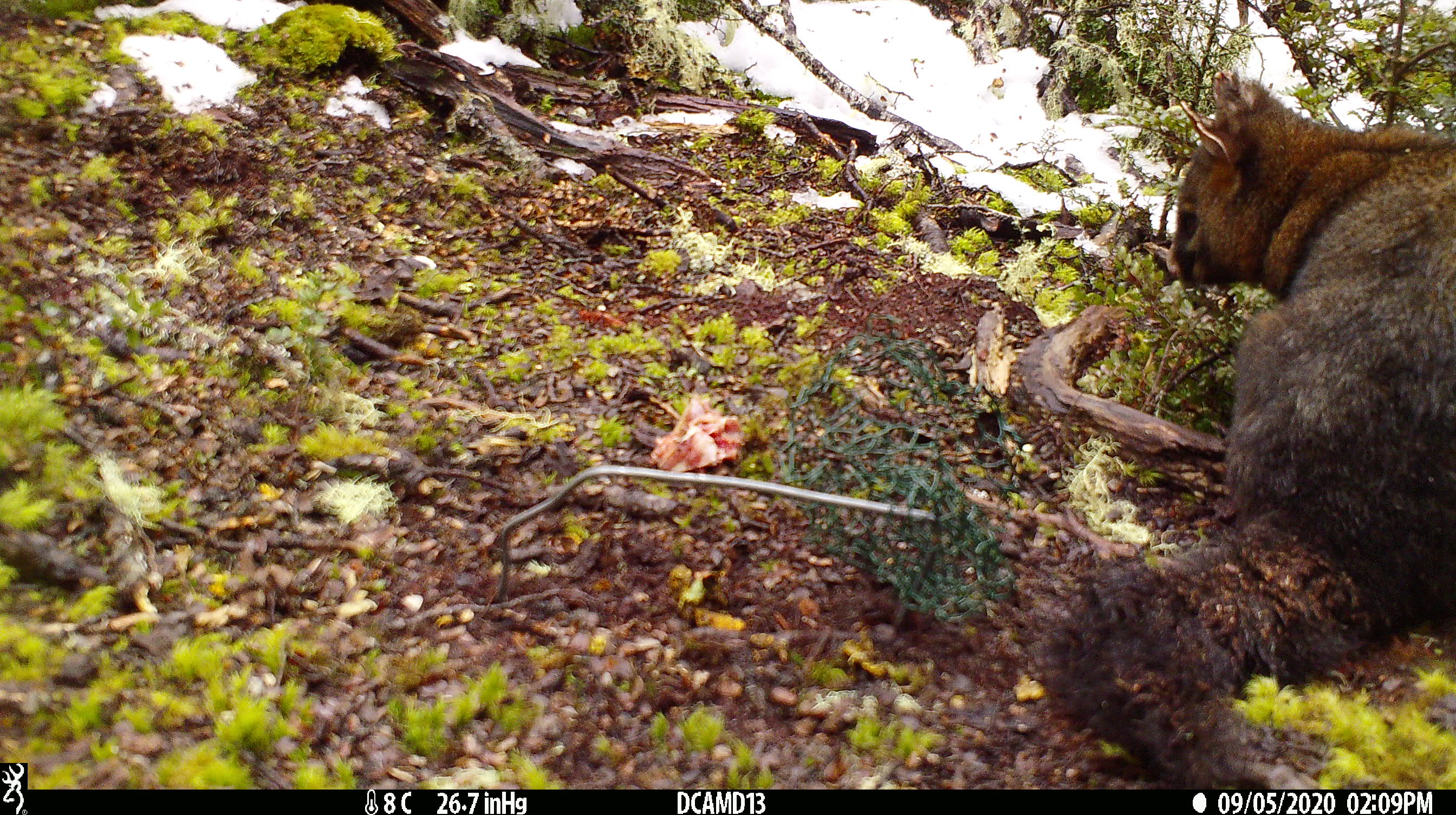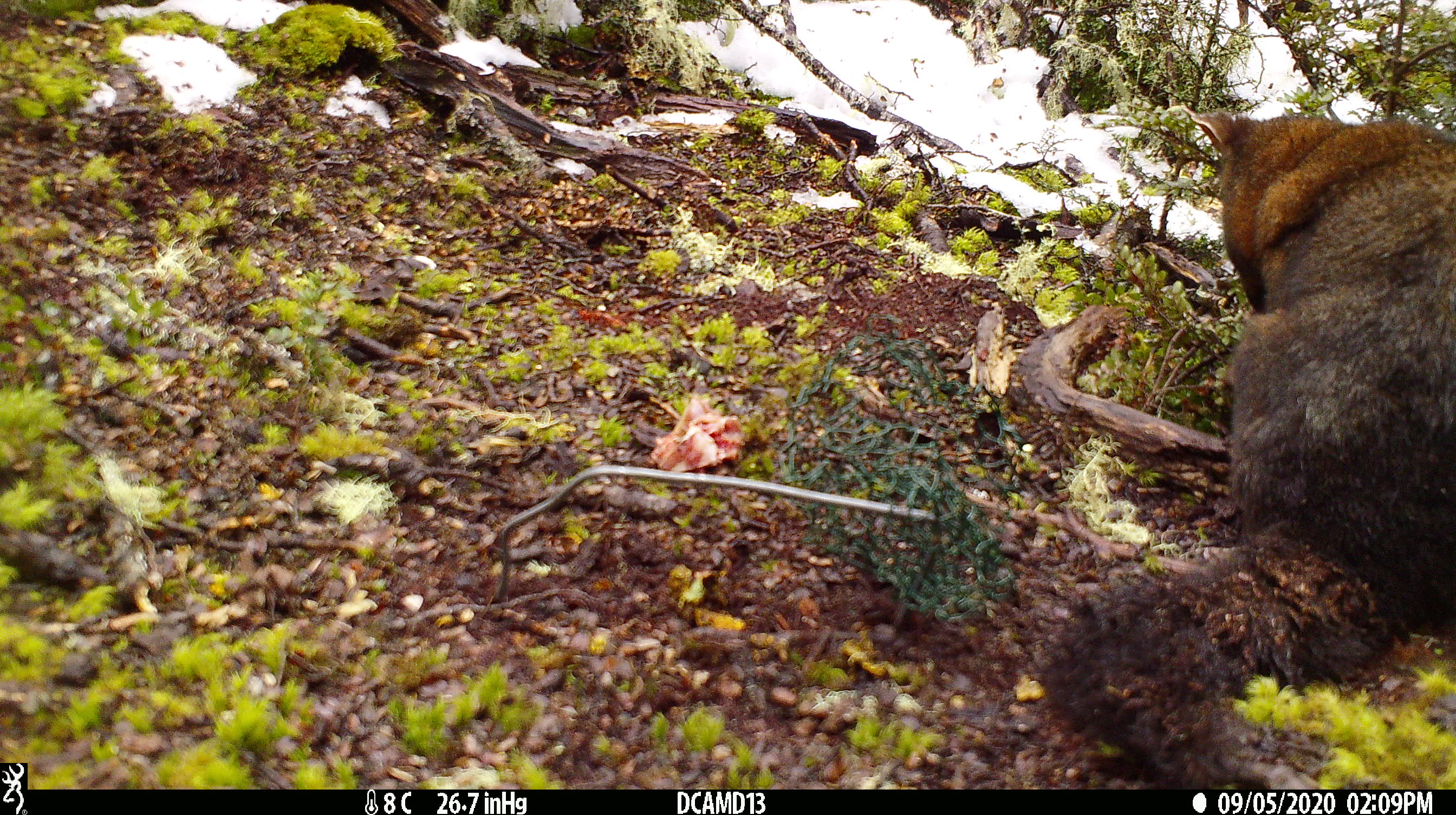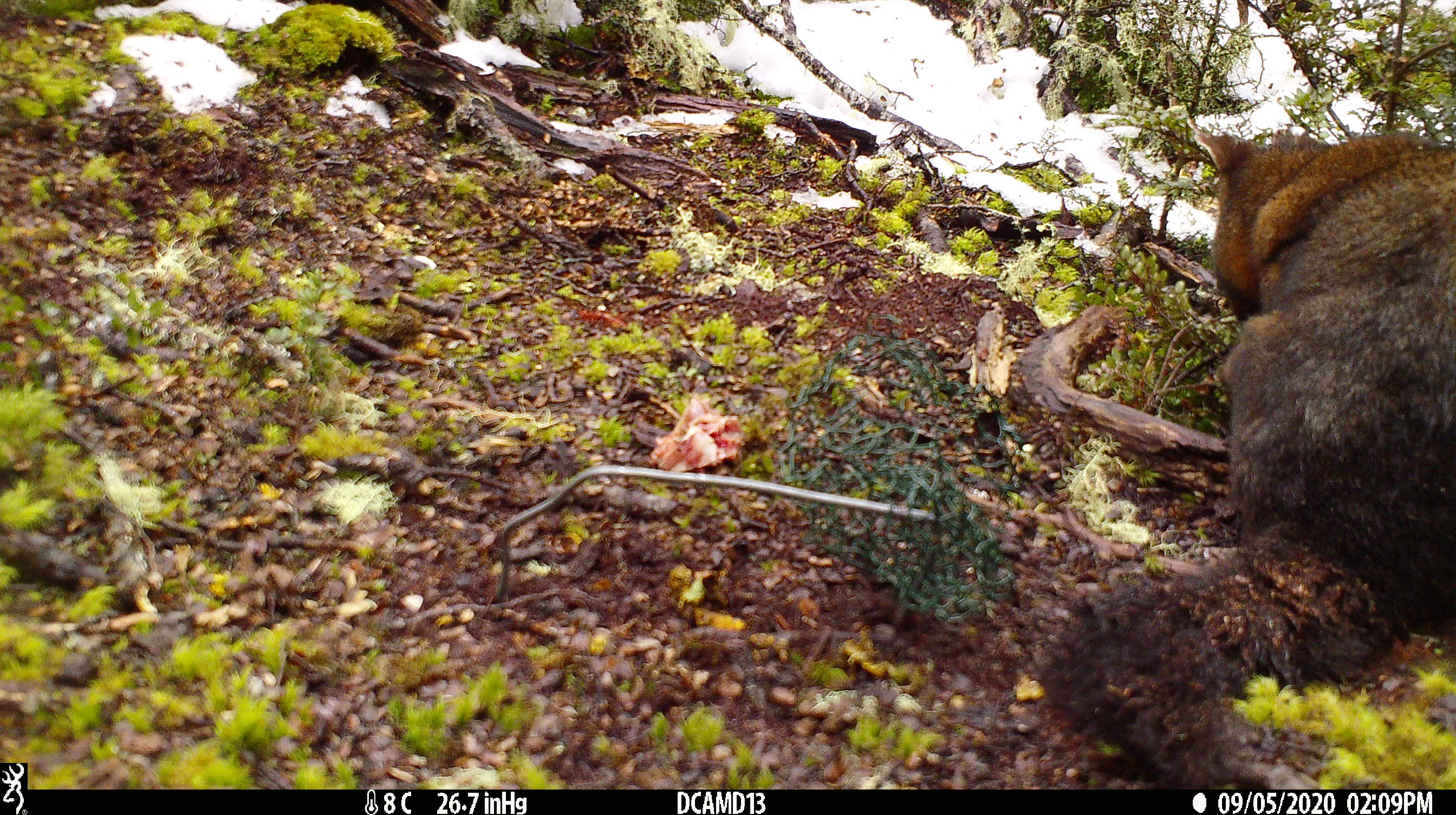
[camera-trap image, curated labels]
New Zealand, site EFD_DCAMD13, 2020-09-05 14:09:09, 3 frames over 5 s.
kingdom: Animalia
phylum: Chordata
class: Mammalia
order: Diprotodontia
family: Phalangeridae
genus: Trichosurus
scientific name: Trichosurus vulpecula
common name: common brushtail possum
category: possum